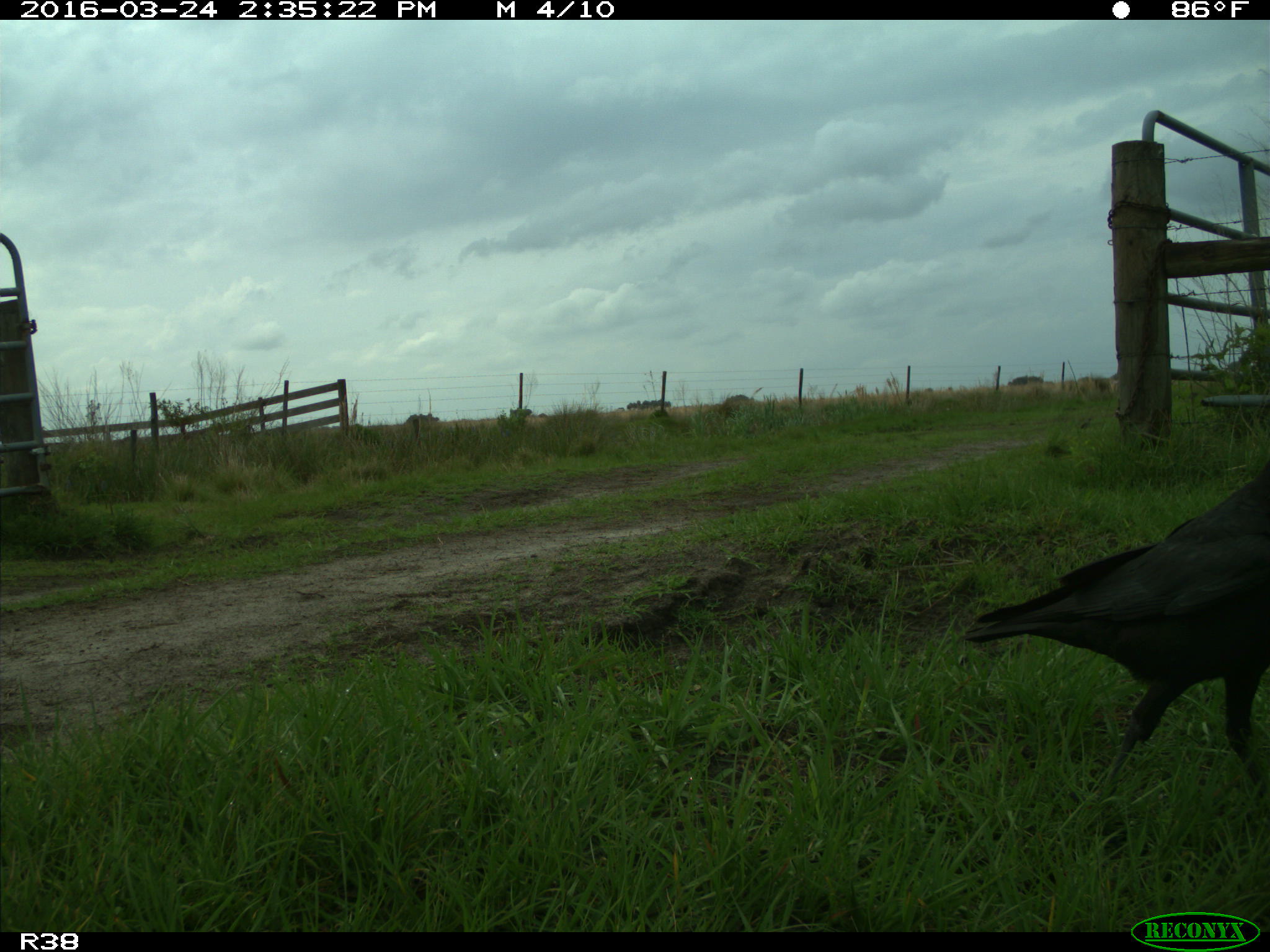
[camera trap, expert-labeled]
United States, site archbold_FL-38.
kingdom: Animalia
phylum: Chordata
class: Aves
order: Passeriformes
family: Corvidae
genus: Corvus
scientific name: Corvus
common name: crows and ravens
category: unidentified corvus